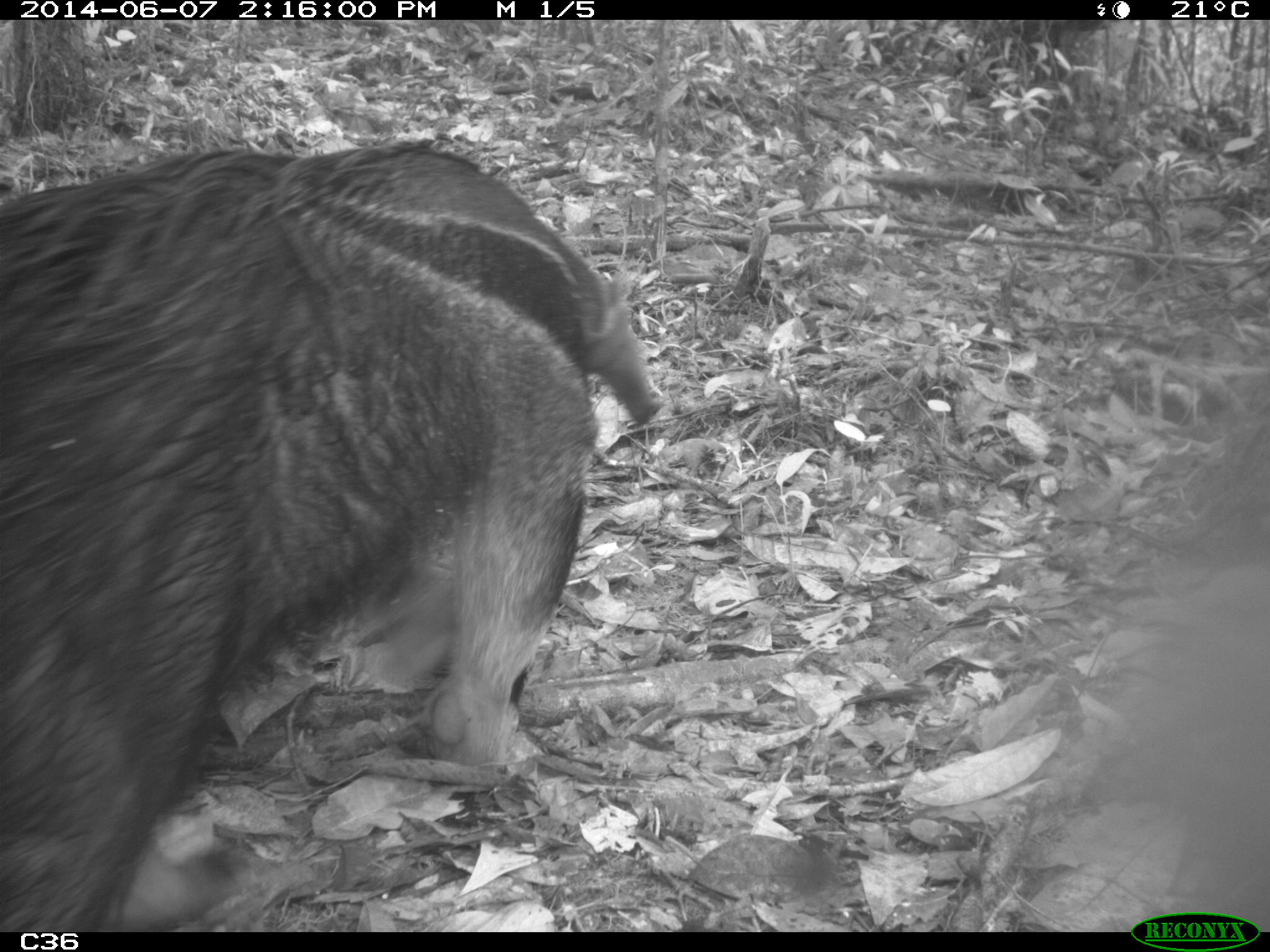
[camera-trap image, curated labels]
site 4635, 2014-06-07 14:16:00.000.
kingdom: Animalia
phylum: Chordata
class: Mammalia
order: Pilosa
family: Myrmecophagidae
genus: Myrmecophaga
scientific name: Myrmecophaga tridactyla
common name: giant anteater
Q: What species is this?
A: Myrmecophaga tridactyla (giant anteater).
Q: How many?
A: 1.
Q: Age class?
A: Adult.